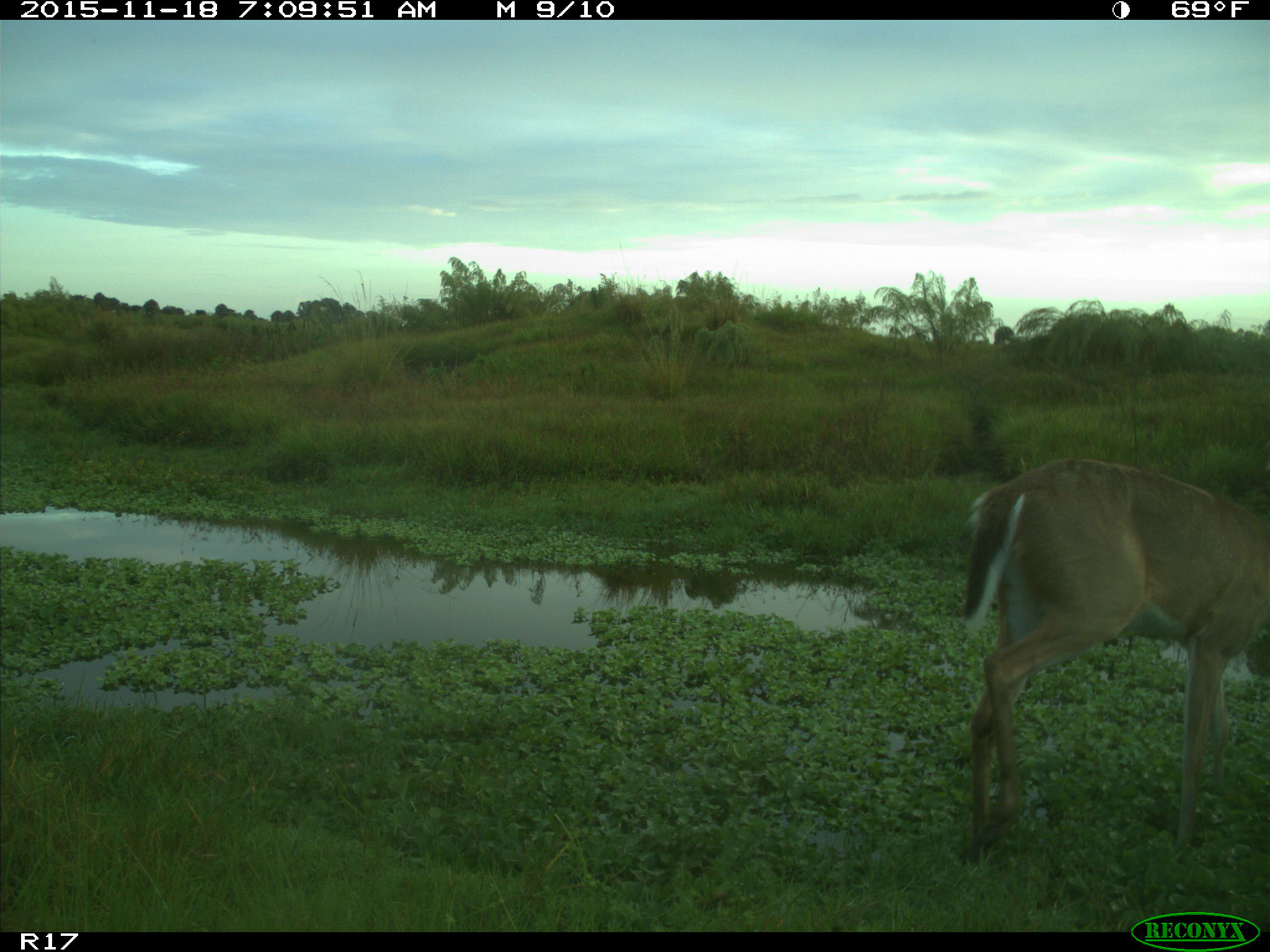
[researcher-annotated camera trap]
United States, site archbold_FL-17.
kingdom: Animalia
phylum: Chordata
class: Mammalia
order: Artiodactyla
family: Cervidae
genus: Odocoileus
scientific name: Odocoileus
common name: deer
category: unidentified deer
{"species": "unidentified deer (deer) (Odocoileus)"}